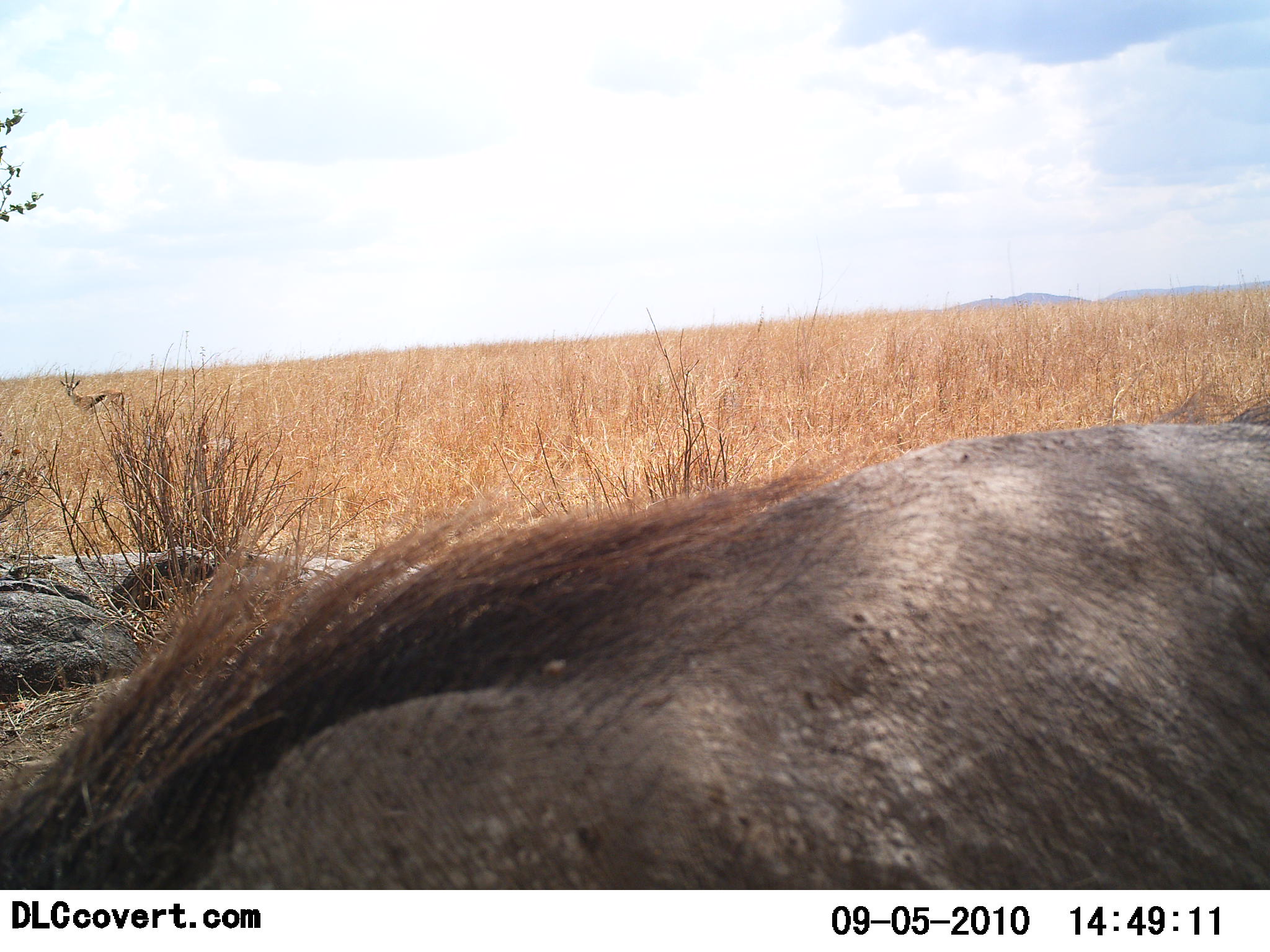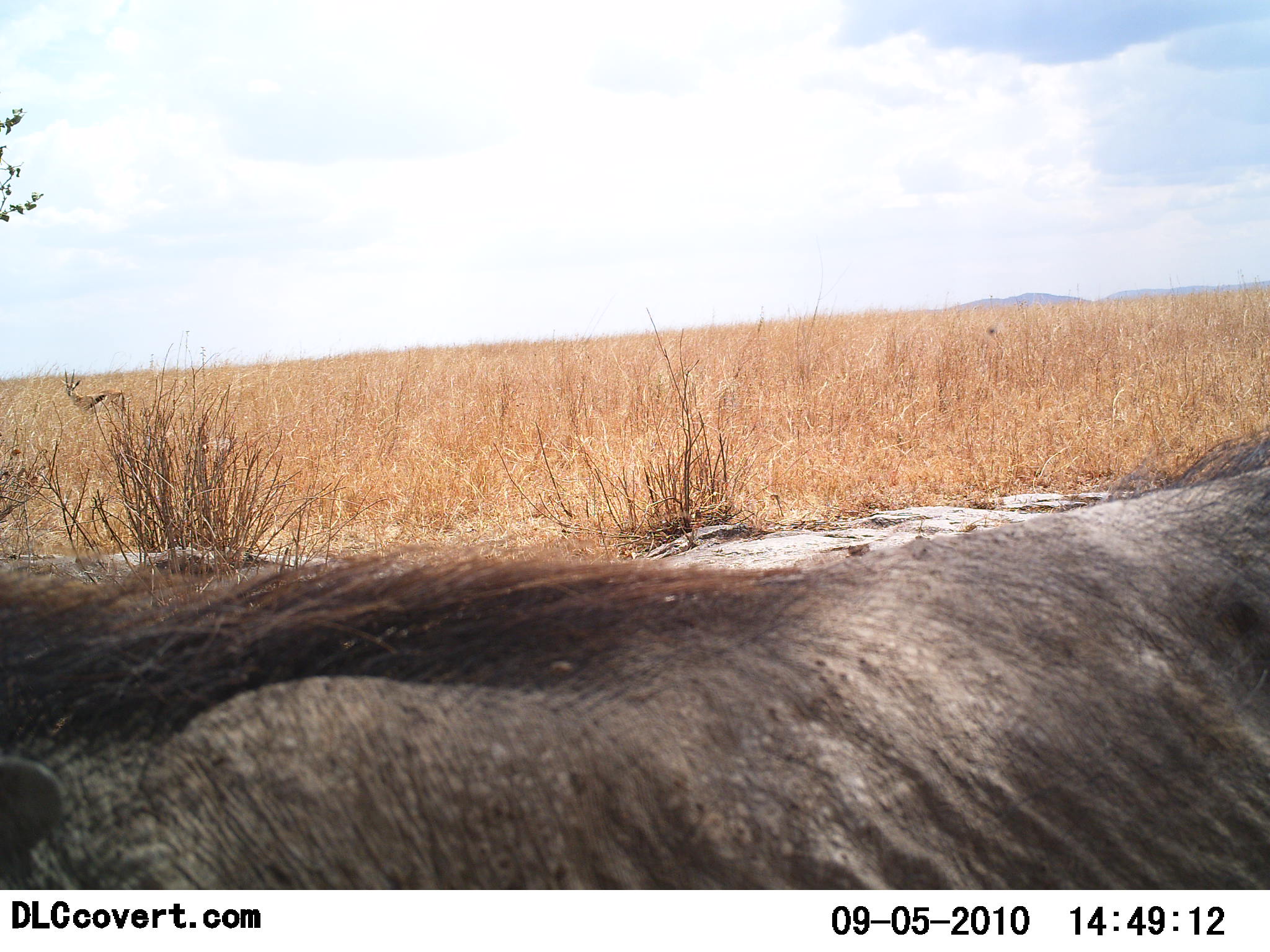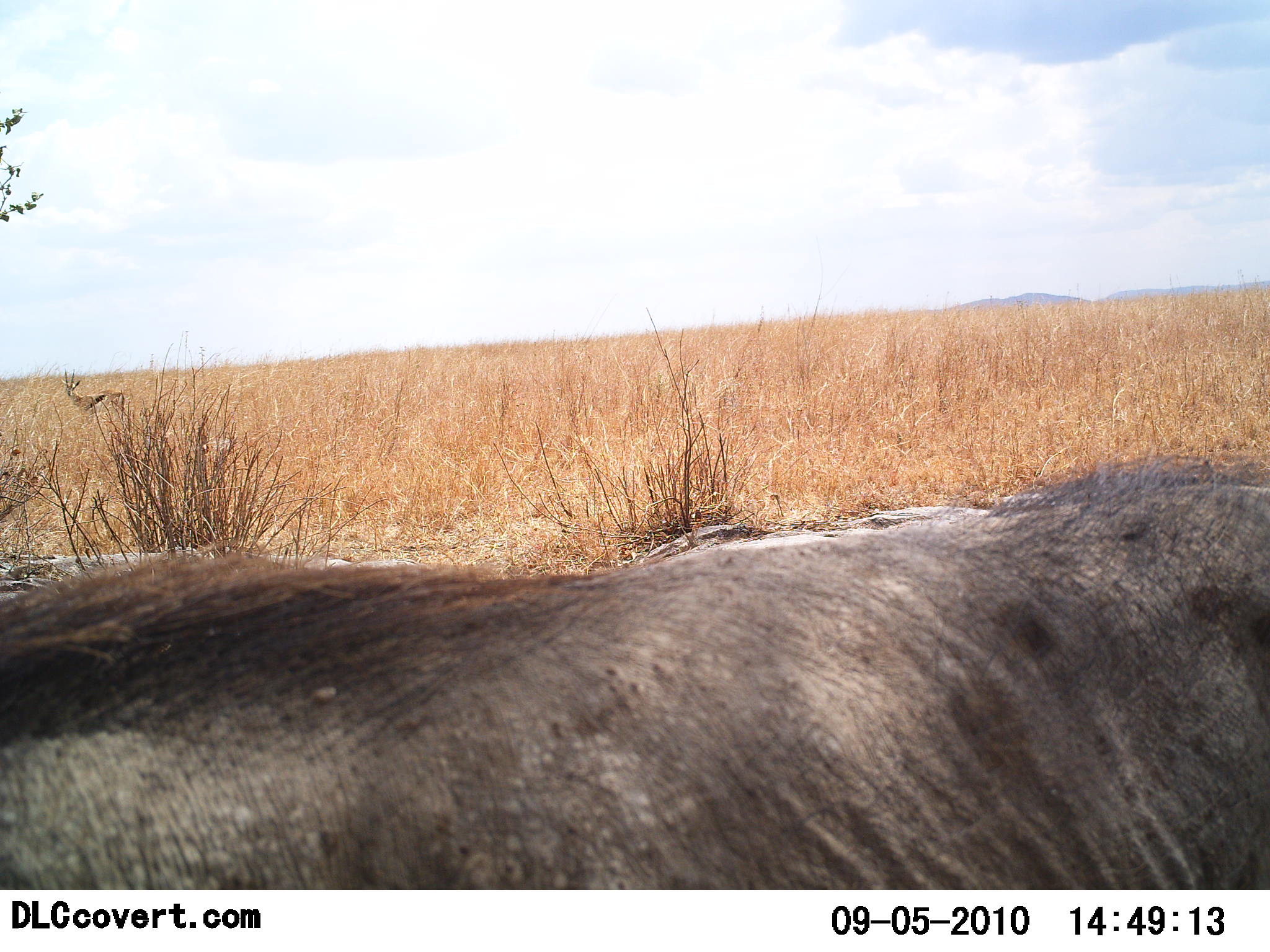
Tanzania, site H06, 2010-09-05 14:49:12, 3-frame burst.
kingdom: Animalia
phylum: Chordata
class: Mammalia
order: Artiodactyla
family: Suidae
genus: Phacochoerus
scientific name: Phacochoerus africanus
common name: warthog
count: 1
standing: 22%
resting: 0%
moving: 78%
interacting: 0%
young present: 0%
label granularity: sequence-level